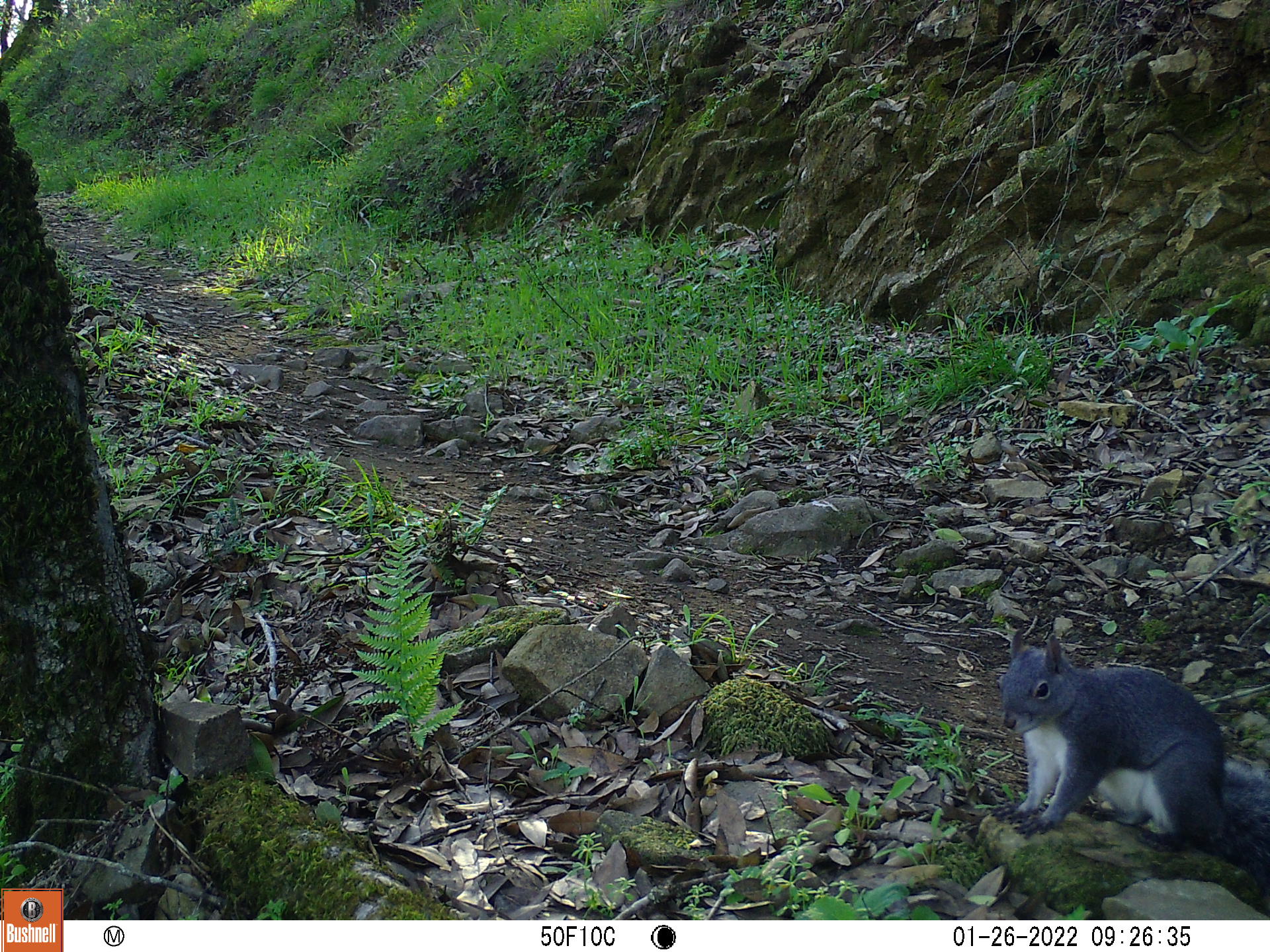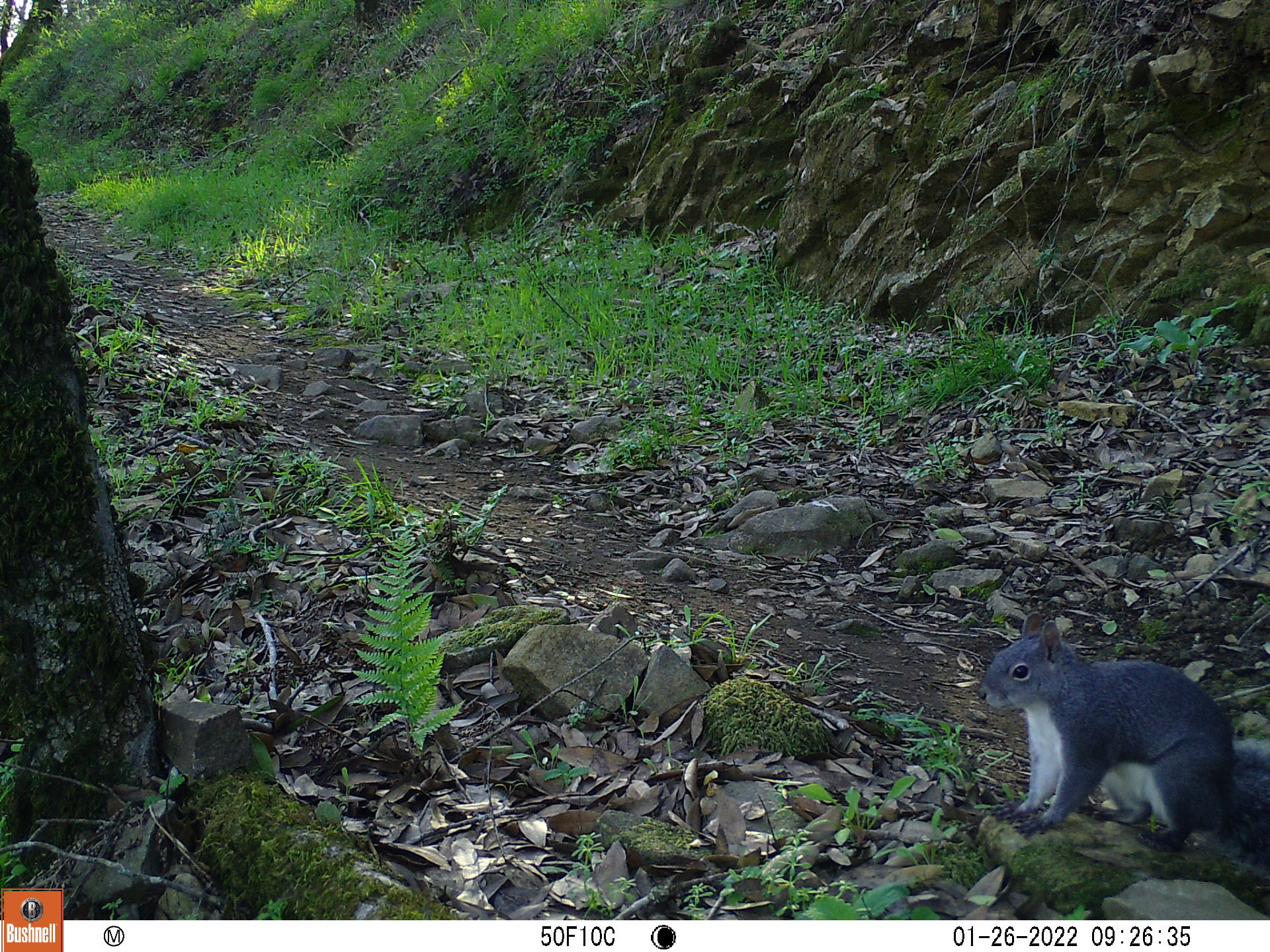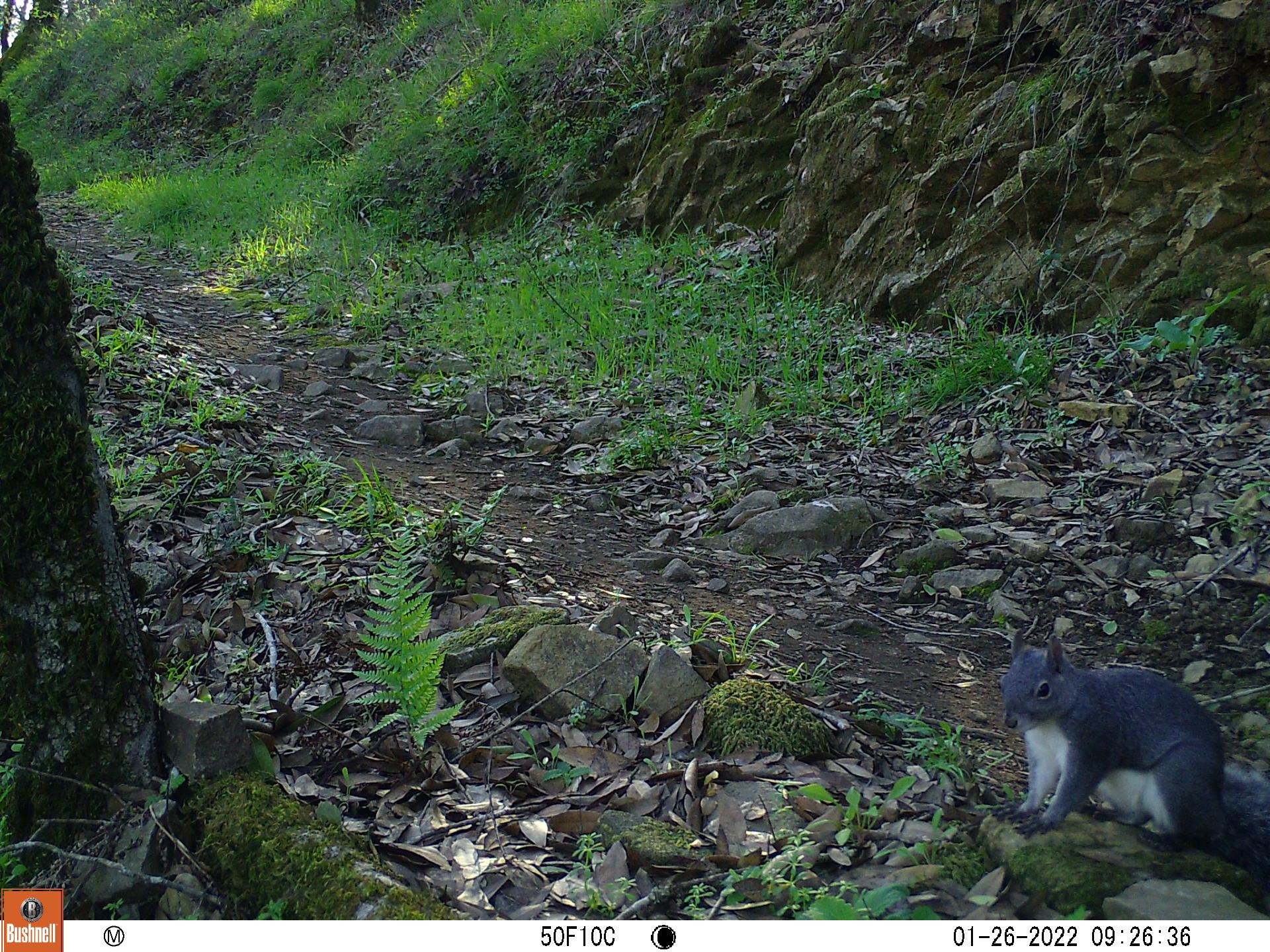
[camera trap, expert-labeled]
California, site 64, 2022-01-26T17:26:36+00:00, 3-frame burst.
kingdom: Animalia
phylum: Chordata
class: Mammalia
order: Rodentia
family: Sciuridae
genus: Sciurus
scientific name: Sciurus griseus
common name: western gray squirrel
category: western grey squirrel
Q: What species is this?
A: Western grey squirrel (western gray squirrel) (Sciurus griseus).